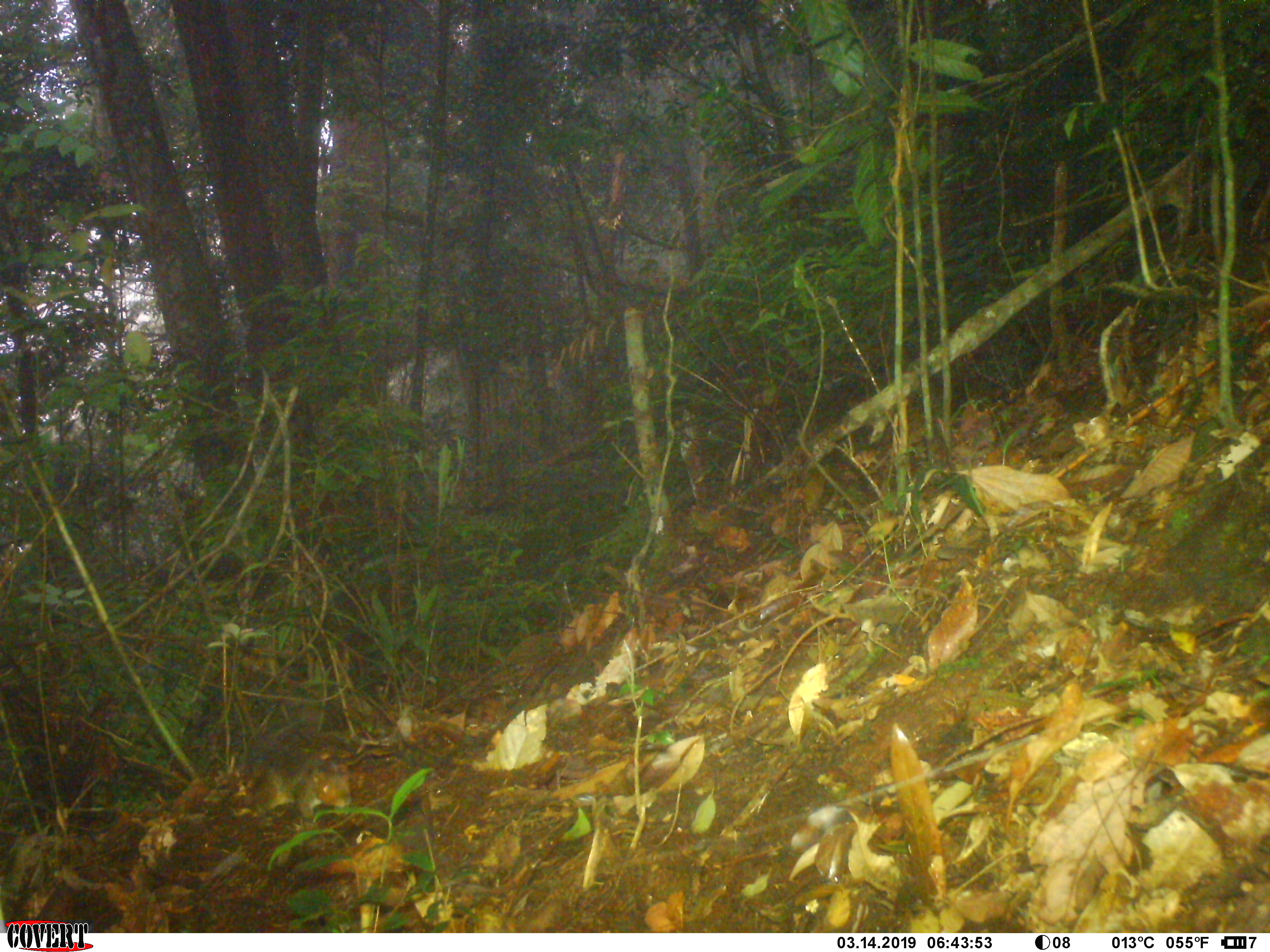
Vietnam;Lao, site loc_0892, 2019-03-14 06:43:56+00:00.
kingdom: Animalia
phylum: Chordata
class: Mammalia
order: Rodentia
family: Sciuridae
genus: Dremomys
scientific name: Dremomys rufigenis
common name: red-cheeked squirrel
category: red cheeked squirrel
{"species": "red cheeked squirrel (red-cheeked squirrel) (Dremomys rufigenis)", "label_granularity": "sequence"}